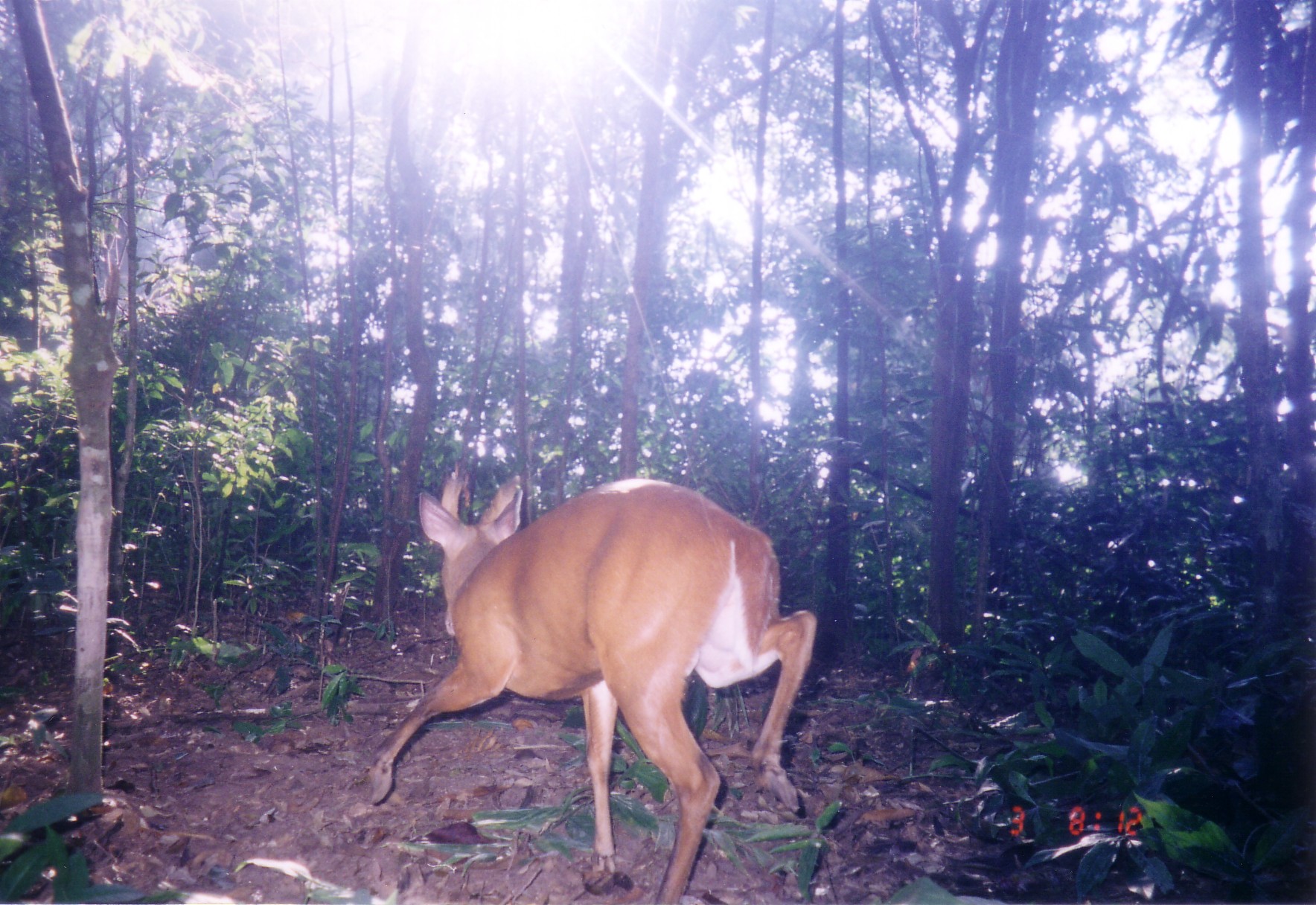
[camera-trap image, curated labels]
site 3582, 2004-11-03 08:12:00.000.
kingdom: Animalia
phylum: Chordata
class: Mammalia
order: Artiodactyla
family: Cervidae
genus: Muntiacus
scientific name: Muntiacus muntjak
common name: southern red muntjac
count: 1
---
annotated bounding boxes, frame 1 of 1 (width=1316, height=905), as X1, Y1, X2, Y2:
muntiacus muntjak: 363, 472, 816, 903